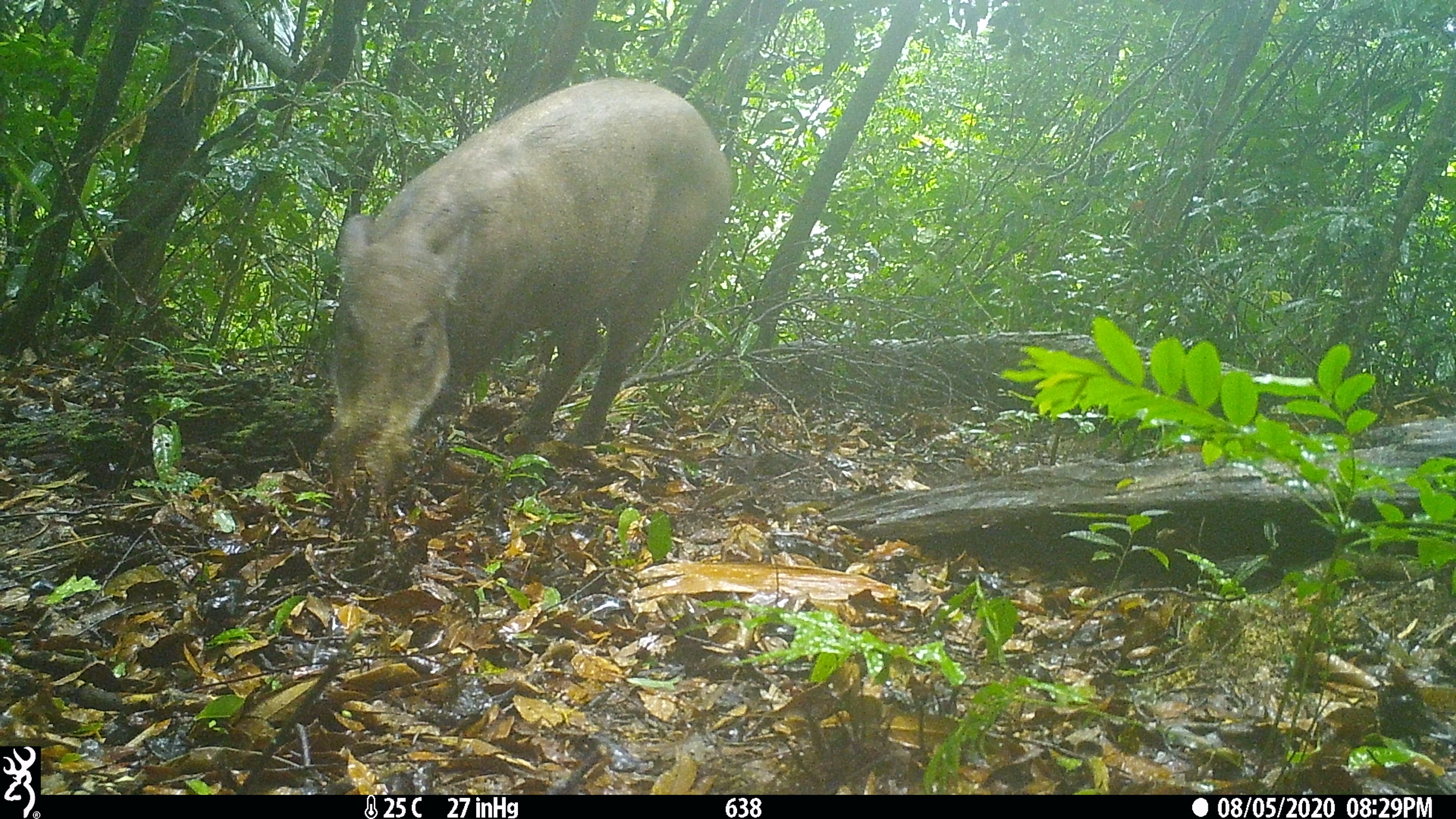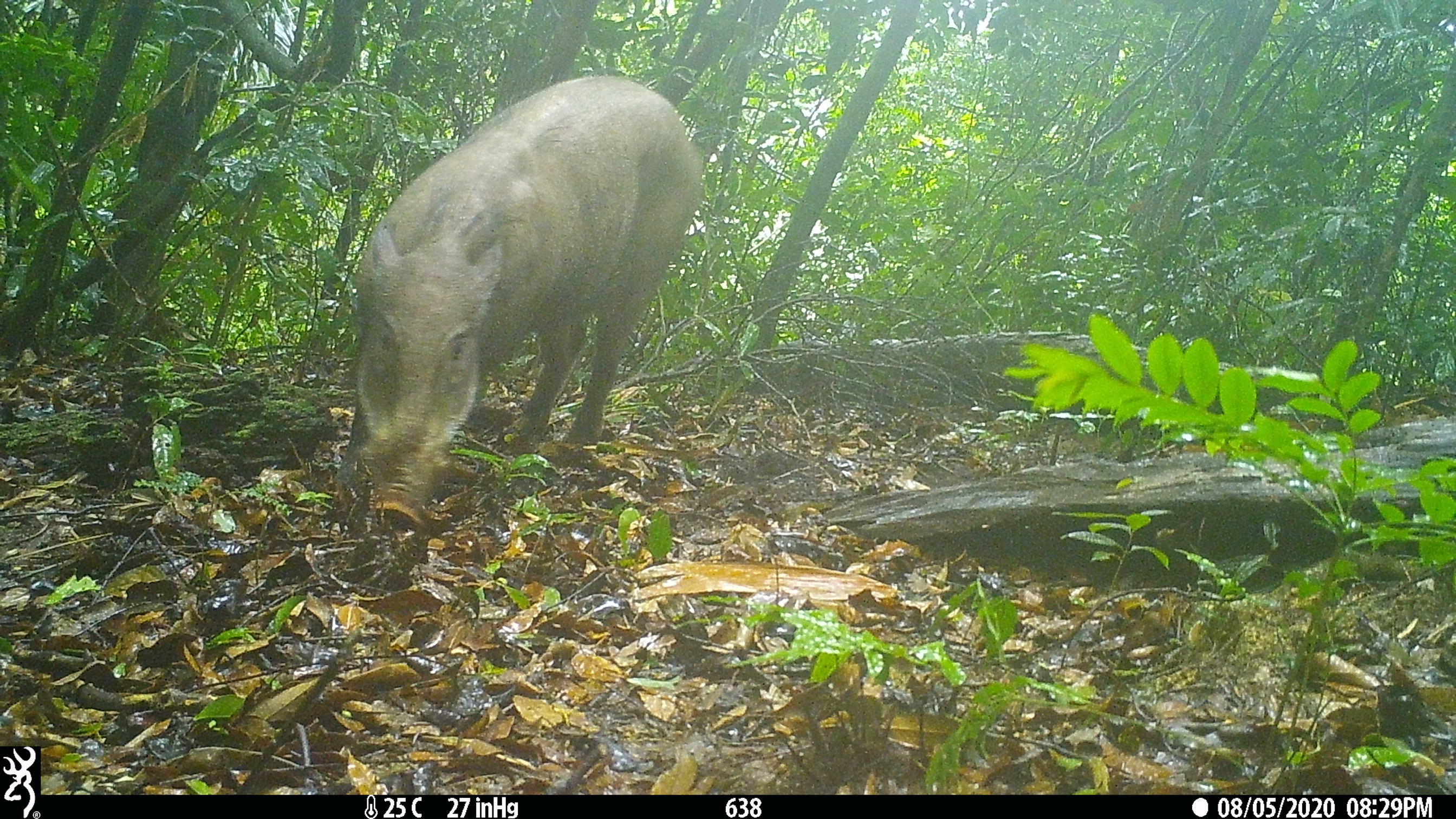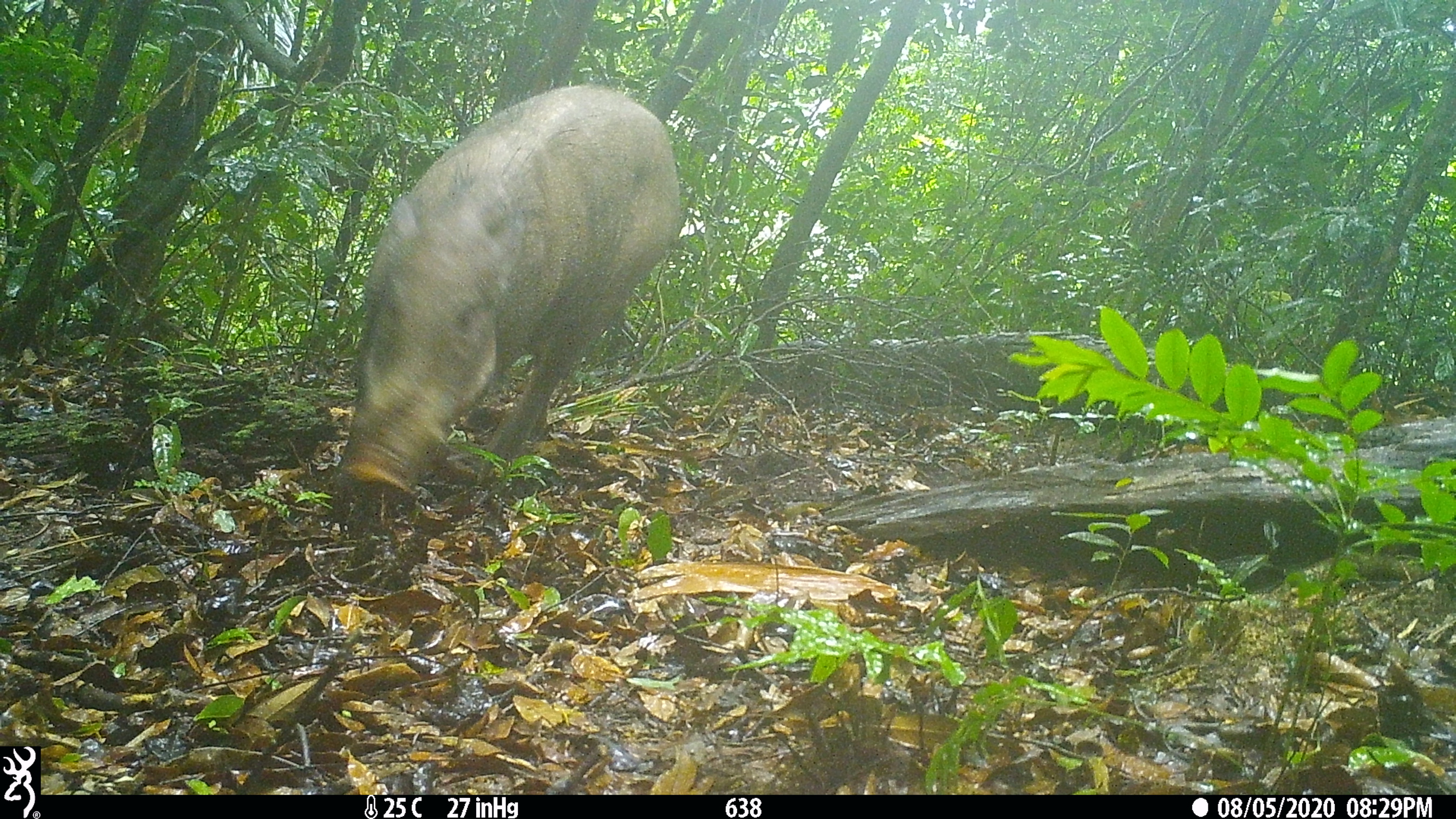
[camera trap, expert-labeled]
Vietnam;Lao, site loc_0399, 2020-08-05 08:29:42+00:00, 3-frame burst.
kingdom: Animalia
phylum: Chordata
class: Mammalia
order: Artiodactyla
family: Suidae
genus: Sus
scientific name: Sus scrofa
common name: eurasian wild pig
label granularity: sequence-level